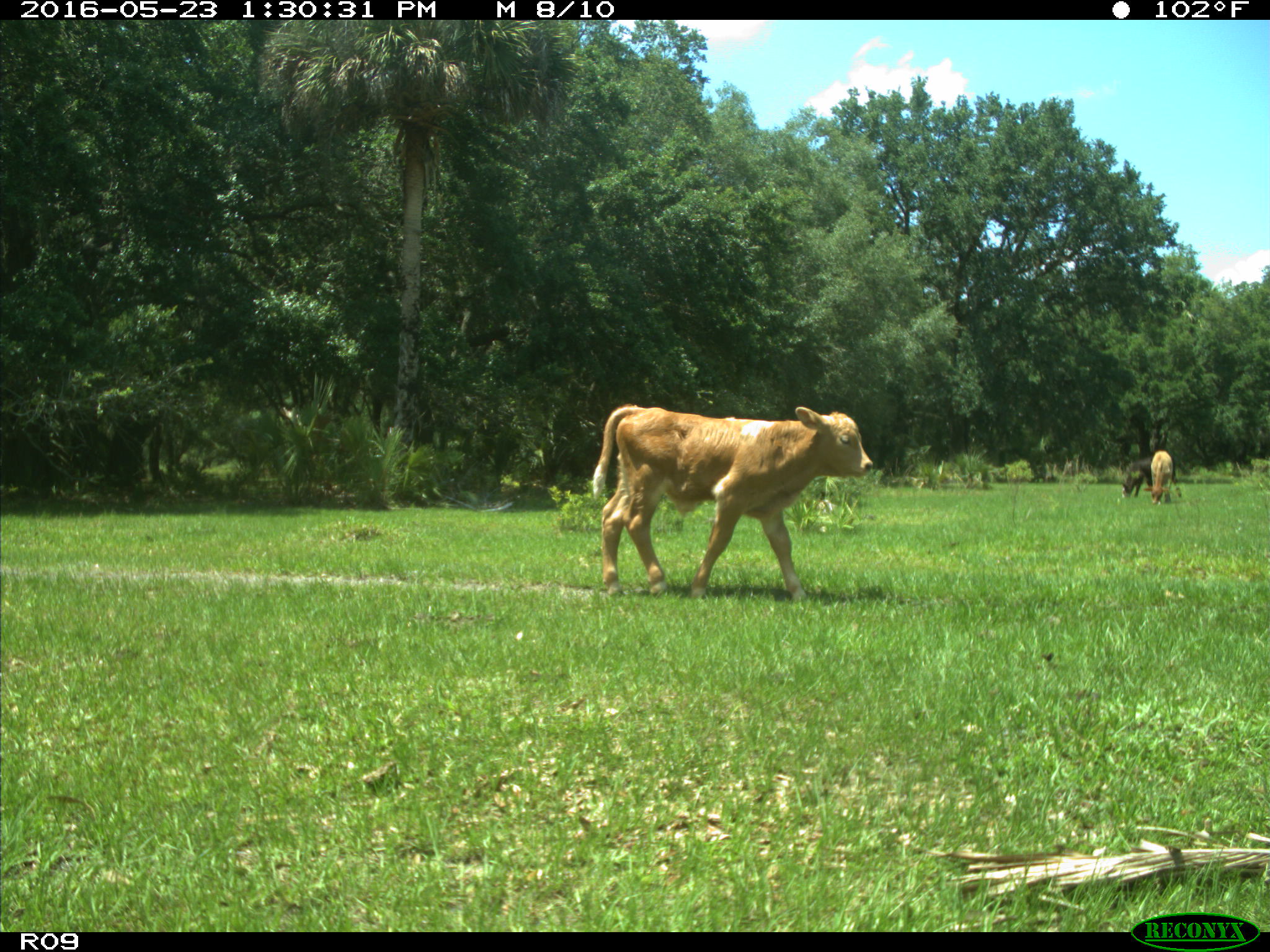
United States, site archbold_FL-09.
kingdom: Animalia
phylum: Chordata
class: Mammalia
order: Artiodactyla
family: Bovidae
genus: Bos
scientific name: Bos taurus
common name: domestic cow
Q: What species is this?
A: Bos taurus (domestic cow).